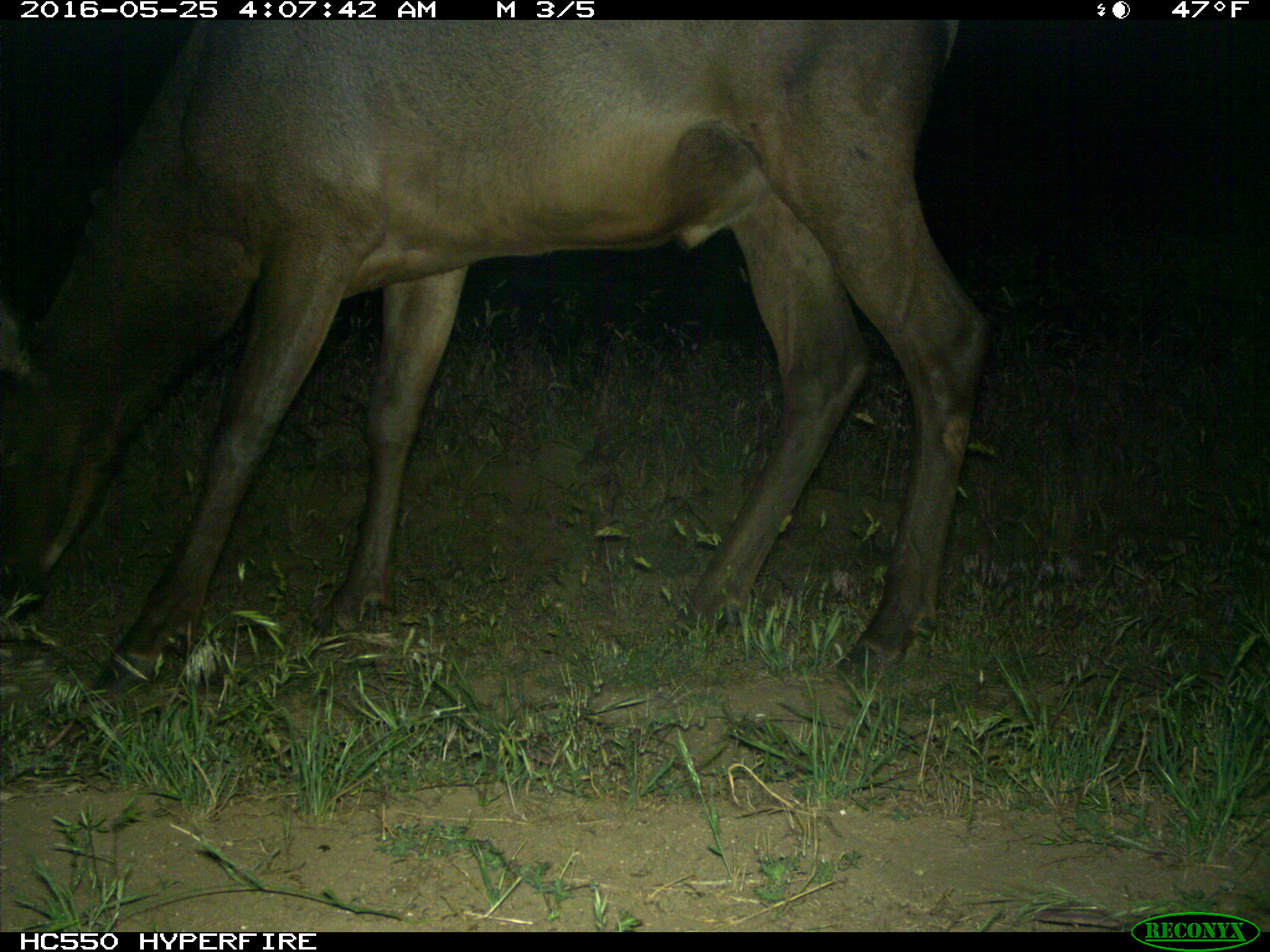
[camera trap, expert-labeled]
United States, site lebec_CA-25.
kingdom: Animalia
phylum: Chordata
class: Mammalia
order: Artiodactyla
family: Cervidae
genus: Cervus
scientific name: Cervus canadensis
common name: elk